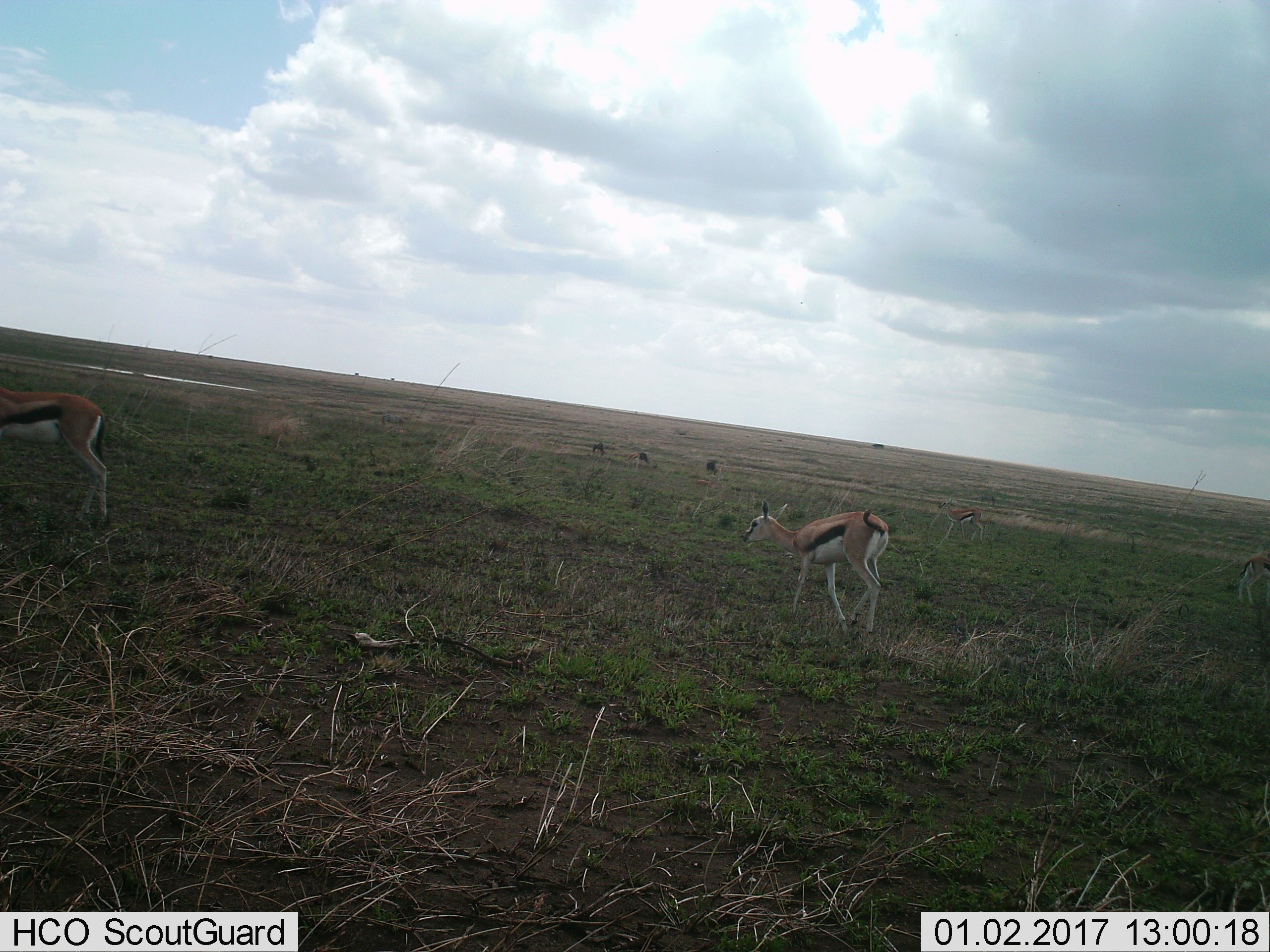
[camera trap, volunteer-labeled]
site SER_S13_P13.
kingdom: Animalia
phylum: Chordata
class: Mammalia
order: Artiodactyla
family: Bovidae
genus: Eudorcas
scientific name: Eudorcas thomsonii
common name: thomson's gazelle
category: gazellethomsons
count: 4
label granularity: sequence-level